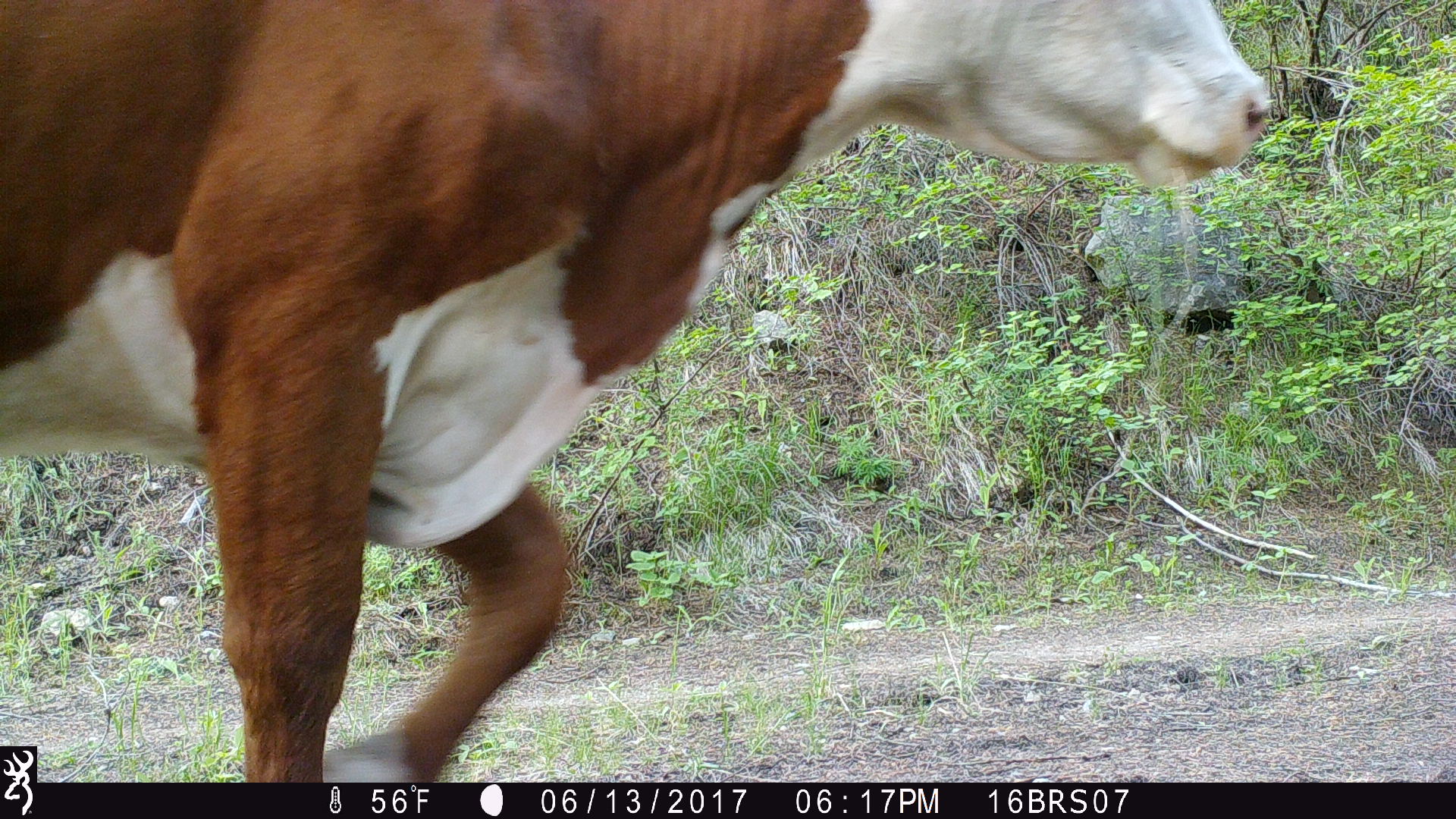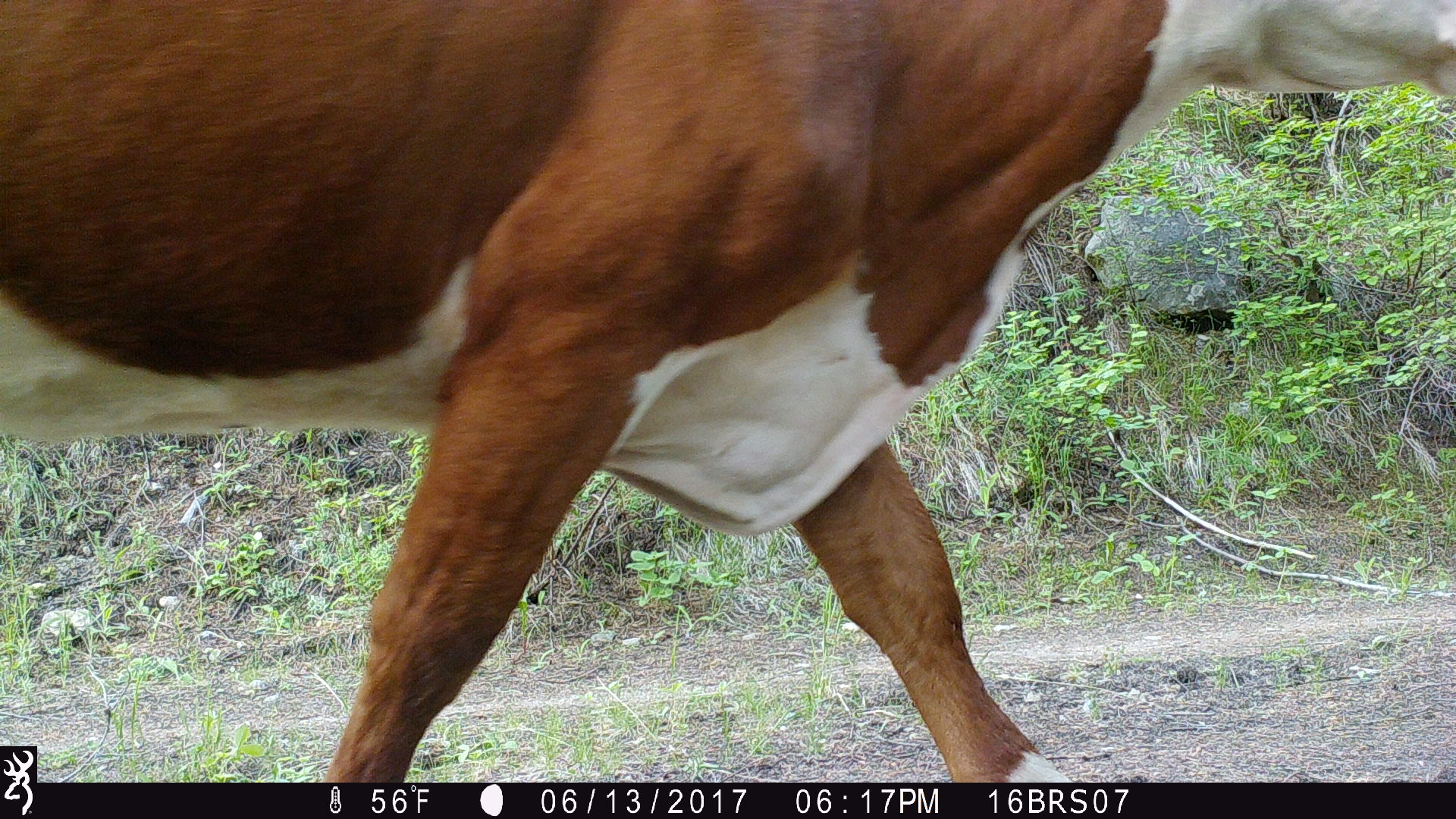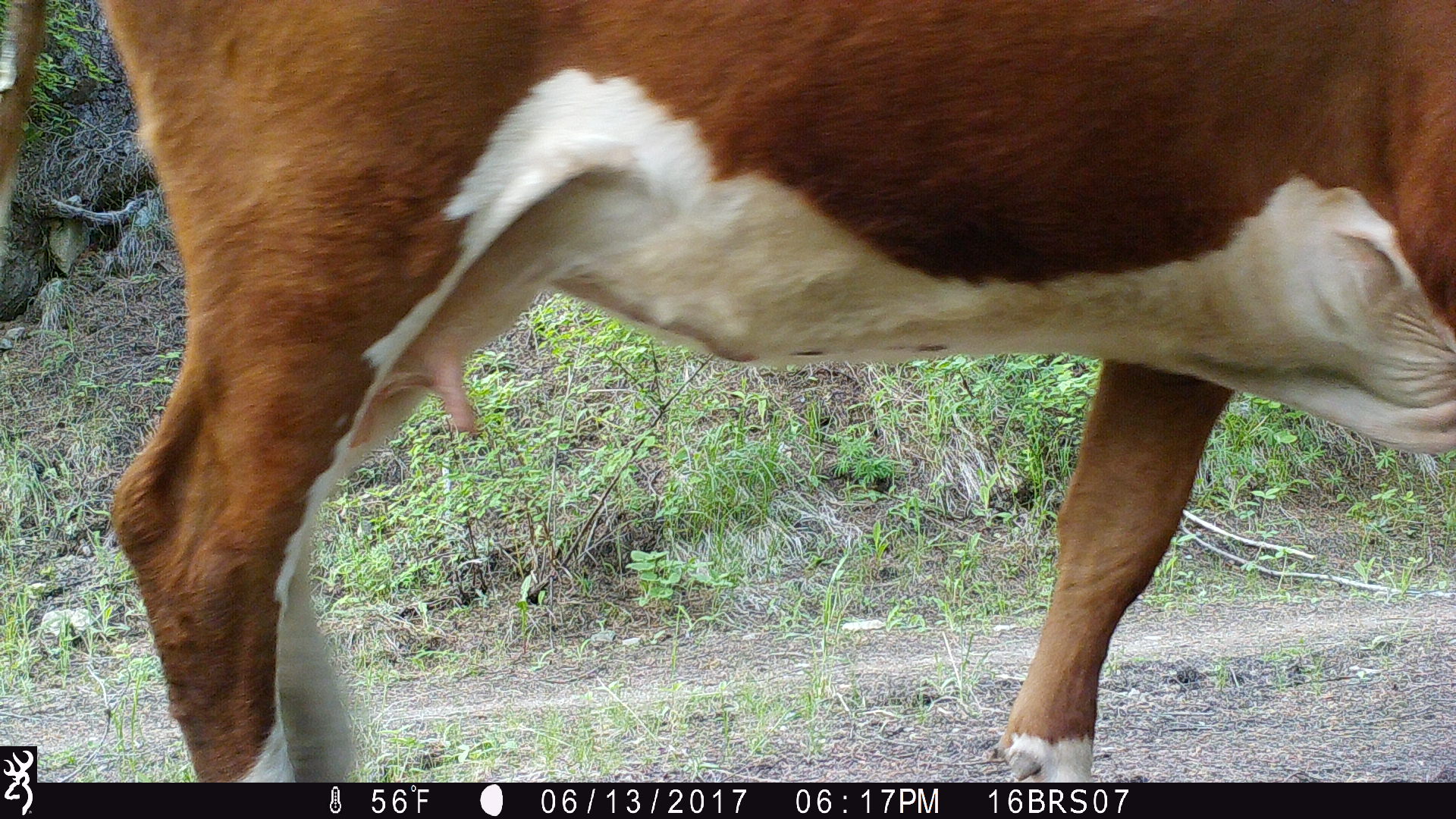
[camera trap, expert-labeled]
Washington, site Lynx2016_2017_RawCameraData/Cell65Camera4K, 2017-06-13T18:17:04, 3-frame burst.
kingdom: Animalia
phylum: Chordata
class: Mammalia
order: Artiodactyla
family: Bovidae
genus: Bos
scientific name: Bos taurus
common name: domestic cattle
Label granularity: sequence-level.